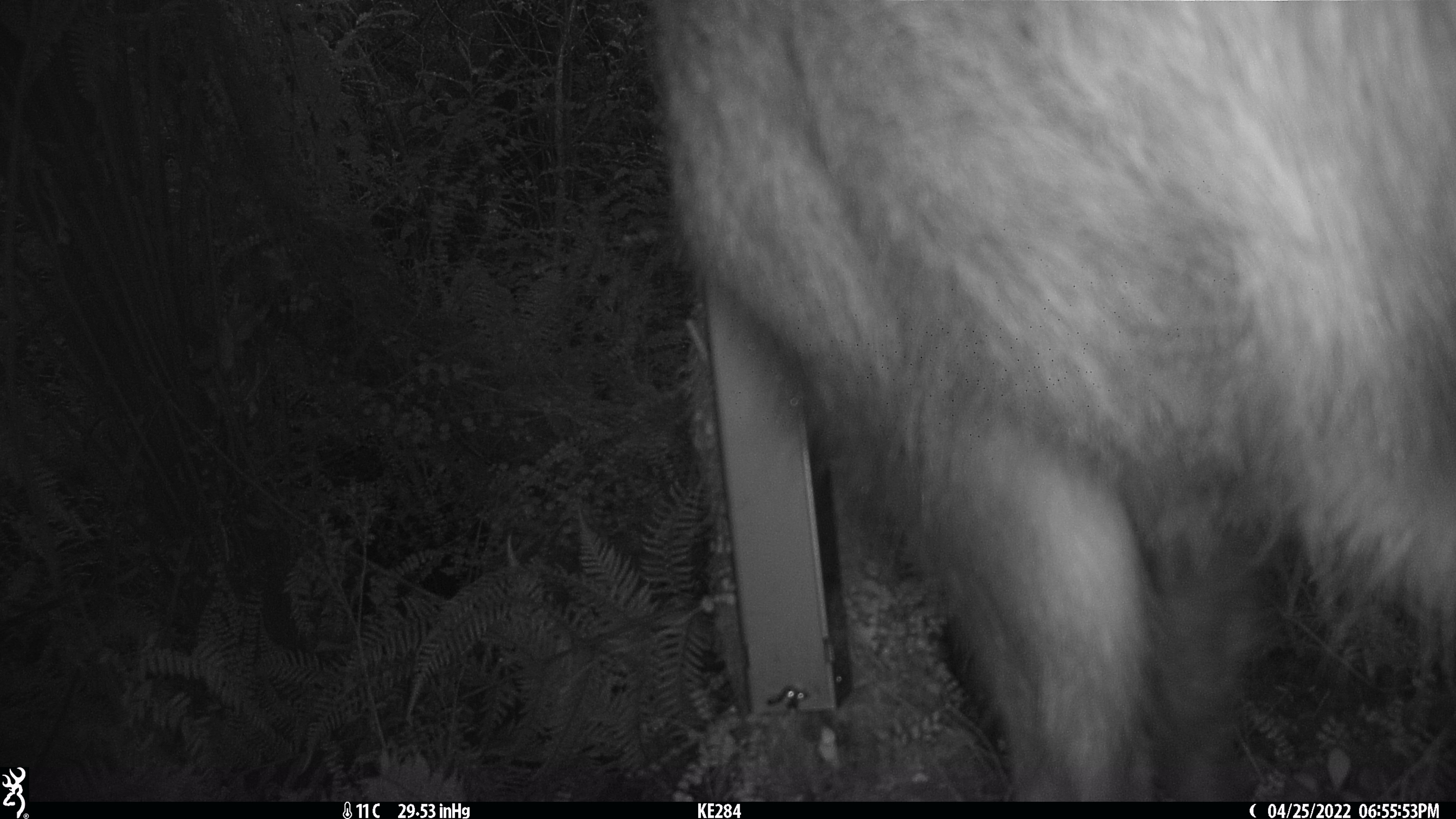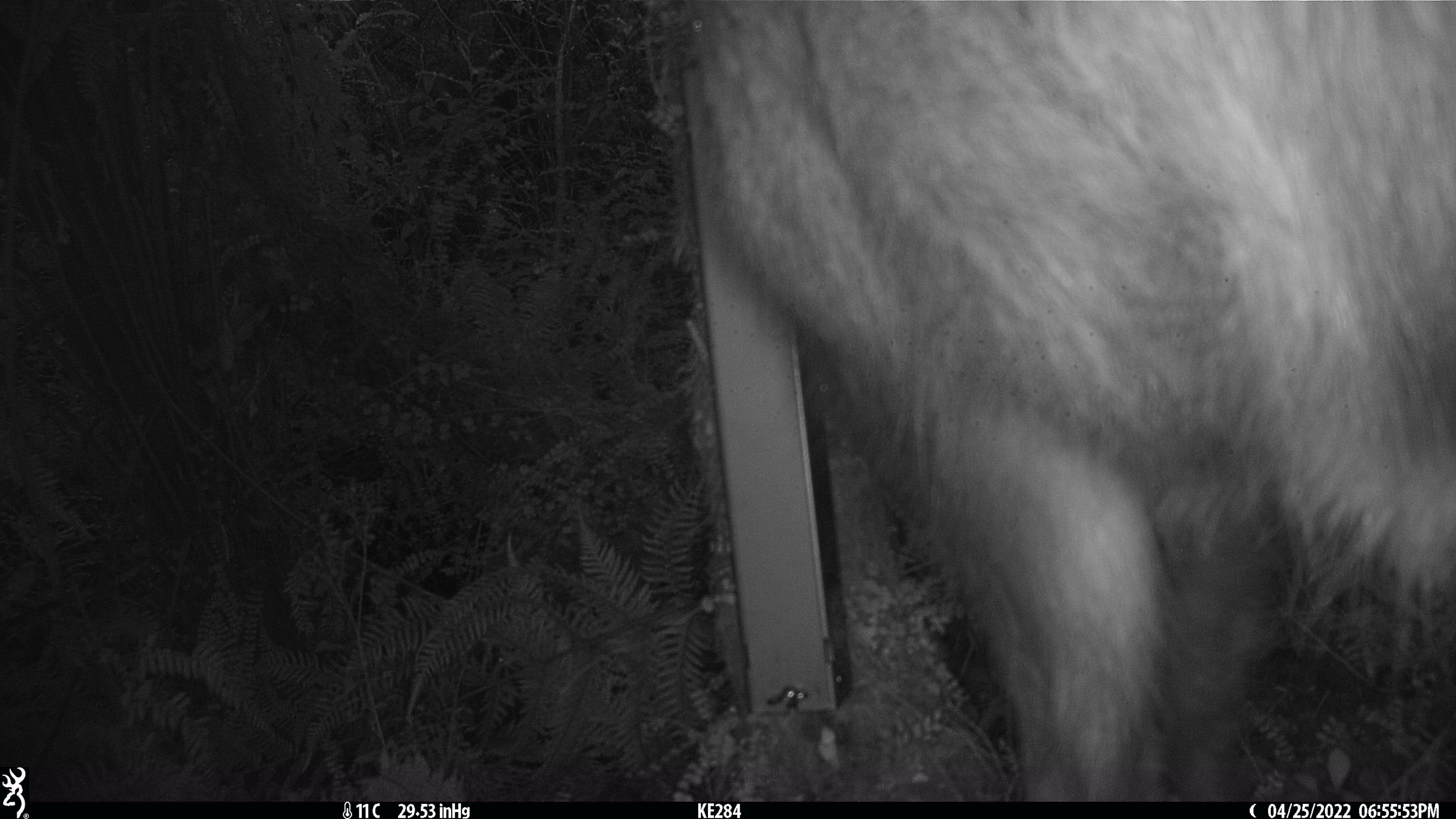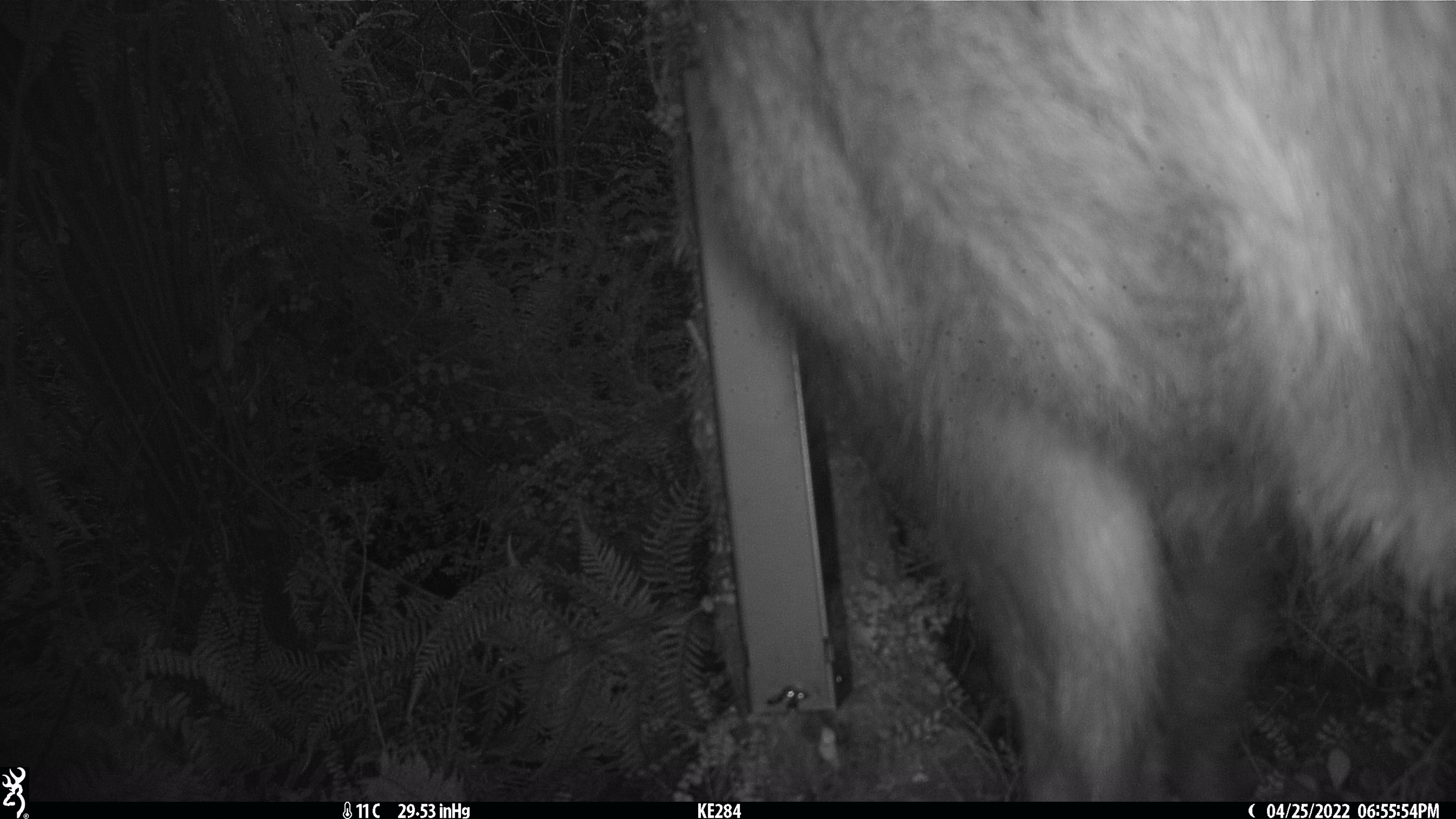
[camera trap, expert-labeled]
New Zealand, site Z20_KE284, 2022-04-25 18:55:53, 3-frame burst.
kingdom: Animalia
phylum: Chordata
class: Mammalia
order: Artiodactyla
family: Bovidae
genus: Rupicapra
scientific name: Rupicapra rupicapra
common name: alpine chamois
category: chamois